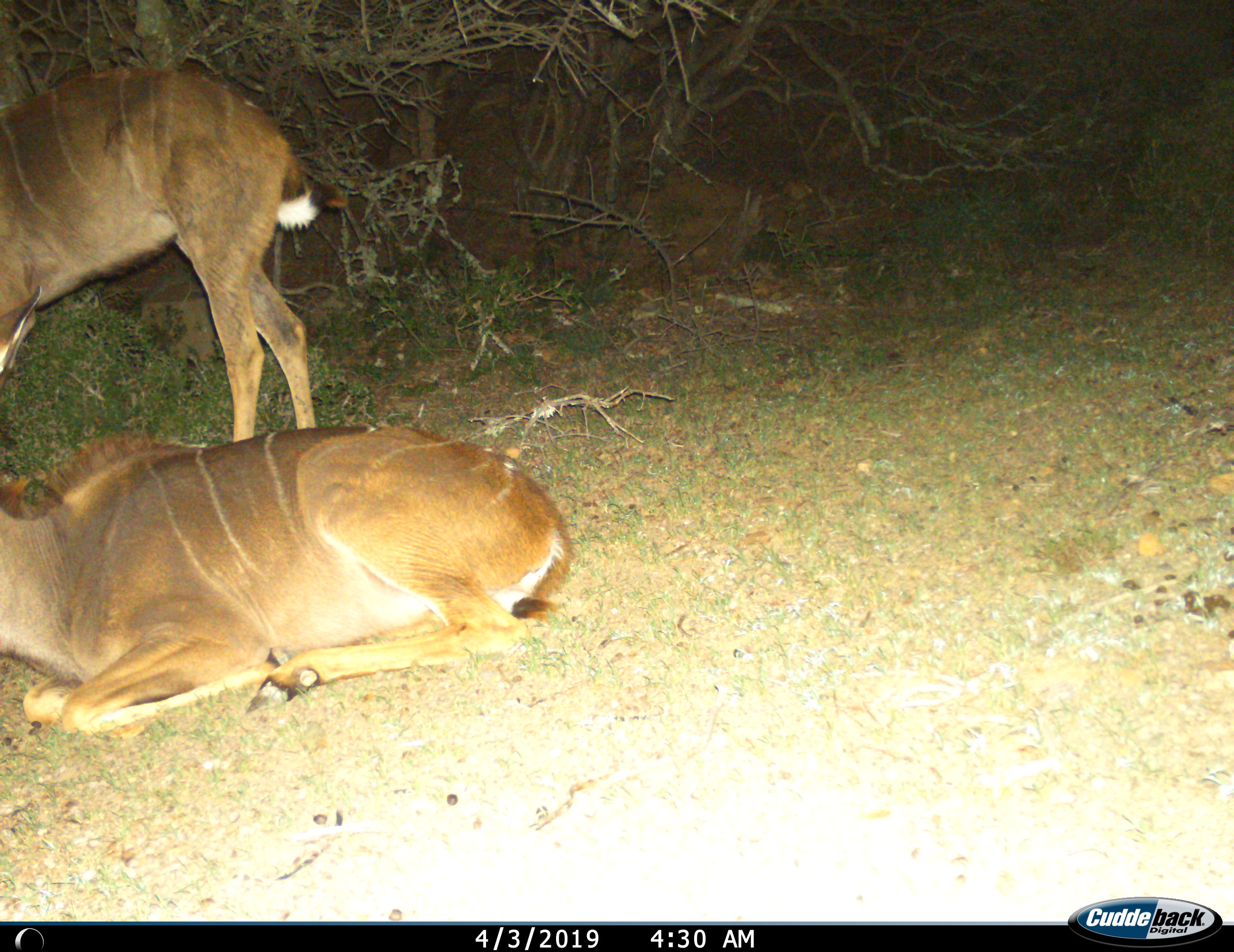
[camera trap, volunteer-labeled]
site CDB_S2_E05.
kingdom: Animalia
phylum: Chordata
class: Mammalia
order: Artiodactyla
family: Bovidae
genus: Tragelaphus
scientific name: Tragelaphus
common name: kudu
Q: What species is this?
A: Kudu (Tragelaphus).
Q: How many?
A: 2.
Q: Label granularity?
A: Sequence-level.